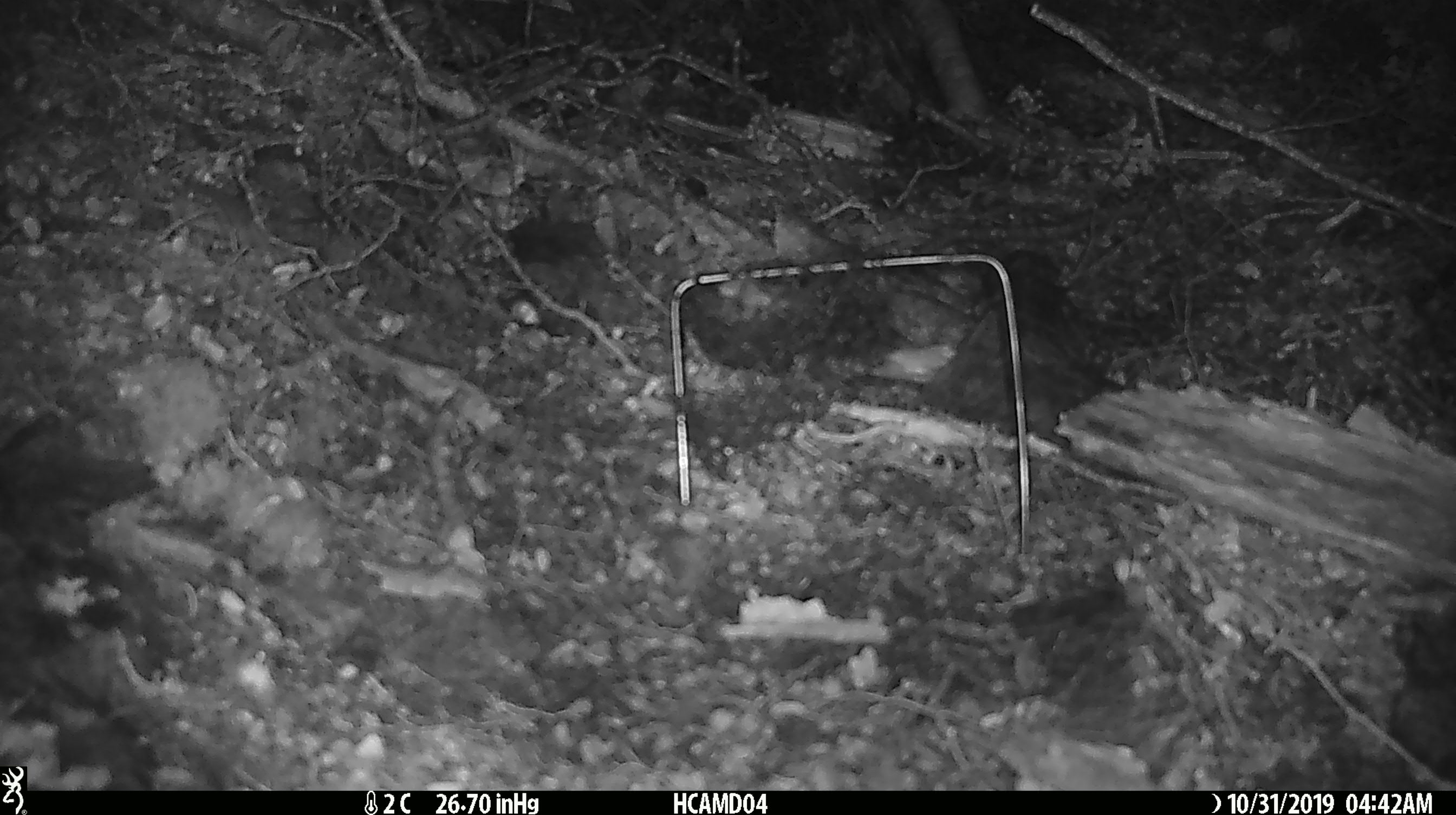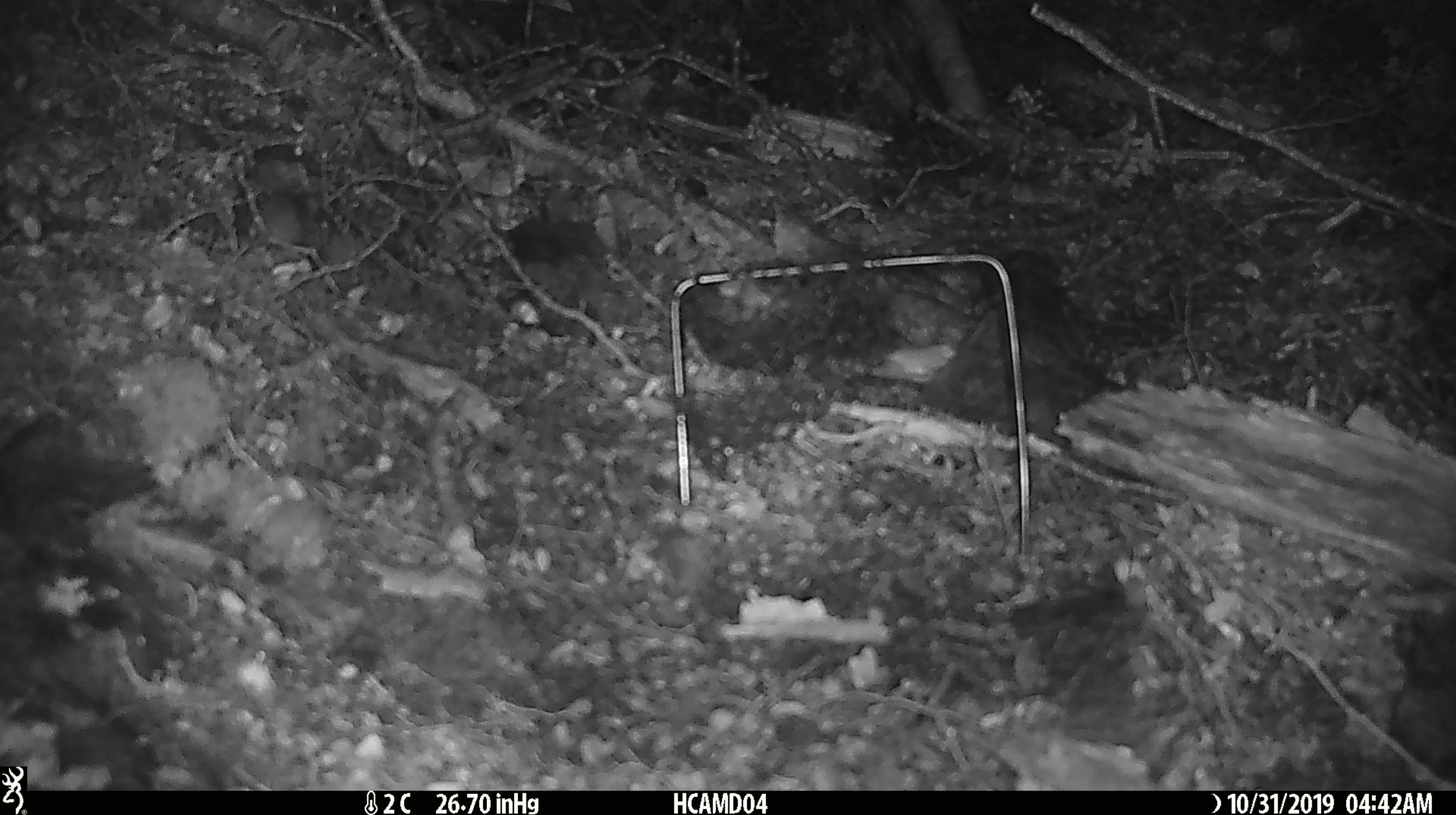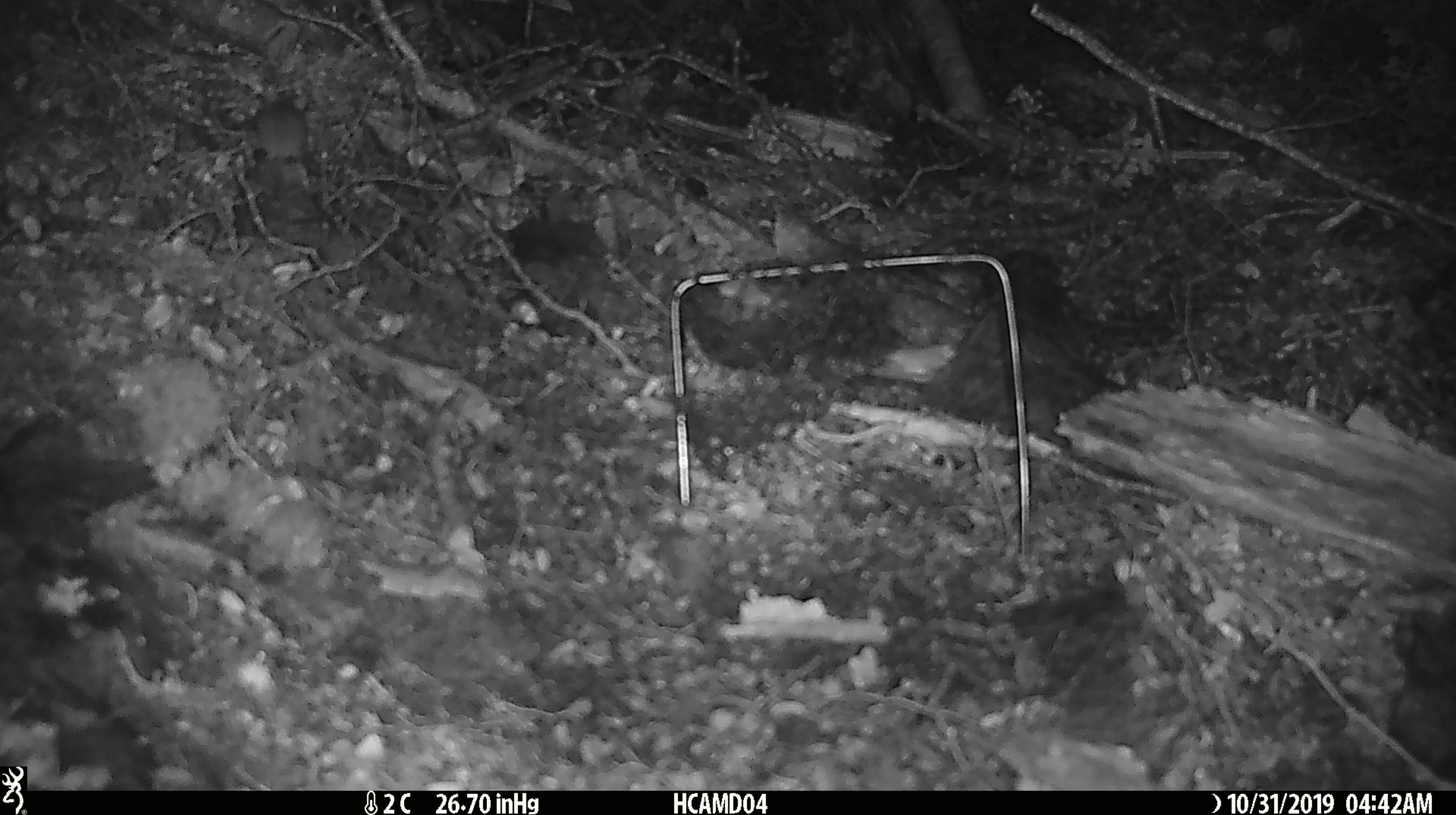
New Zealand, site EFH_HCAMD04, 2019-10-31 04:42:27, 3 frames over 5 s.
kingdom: Animalia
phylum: Chordata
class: Mammalia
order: Rodentia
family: Muridae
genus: Mus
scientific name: Mus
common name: mouse